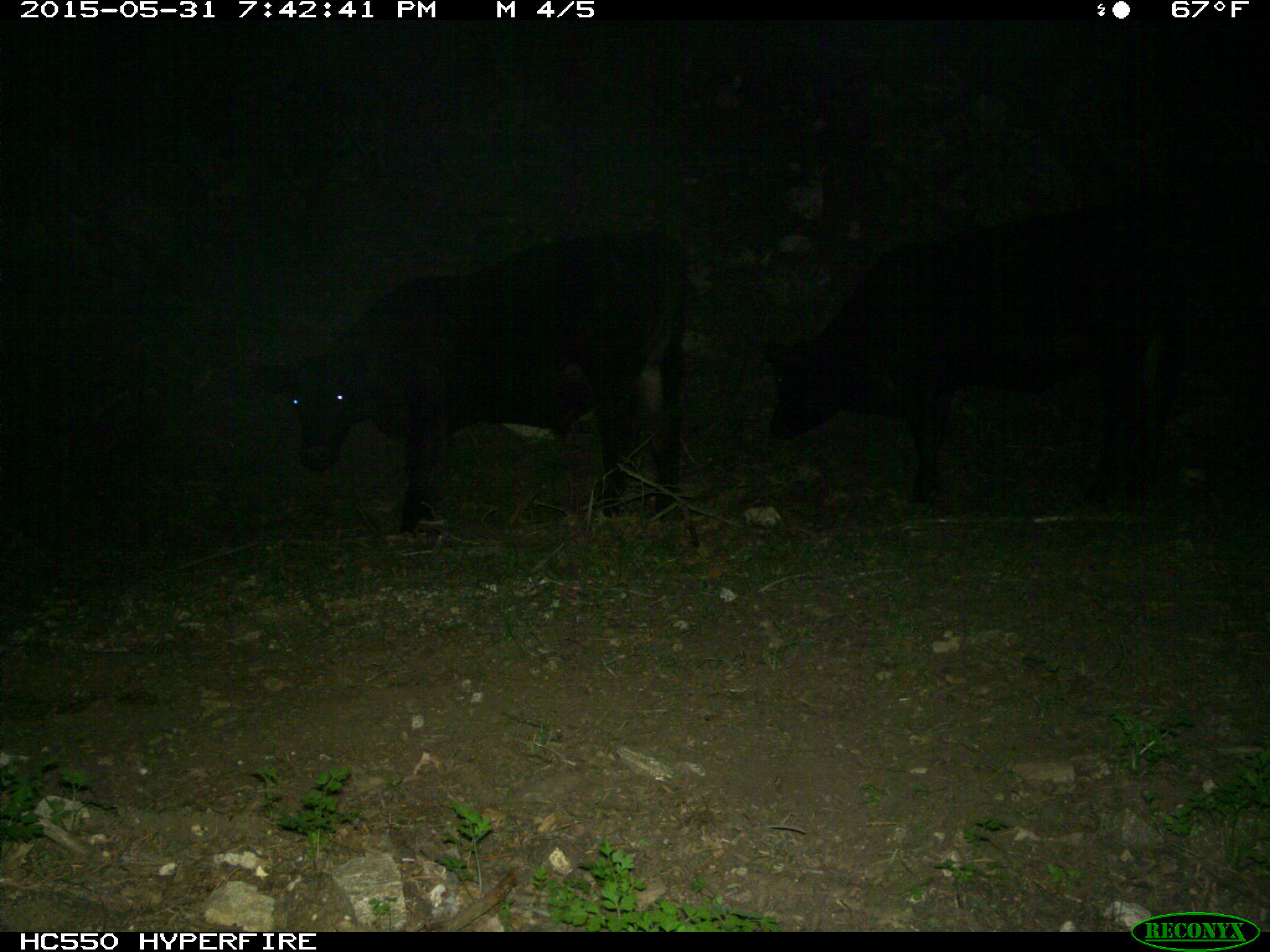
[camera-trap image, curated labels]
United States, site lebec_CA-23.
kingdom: Animalia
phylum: Chordata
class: Mammalia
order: Artiodactyla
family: Bovidae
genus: Bos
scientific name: Bos taurus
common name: domestic cow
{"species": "Bos taurus (domestic cow)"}